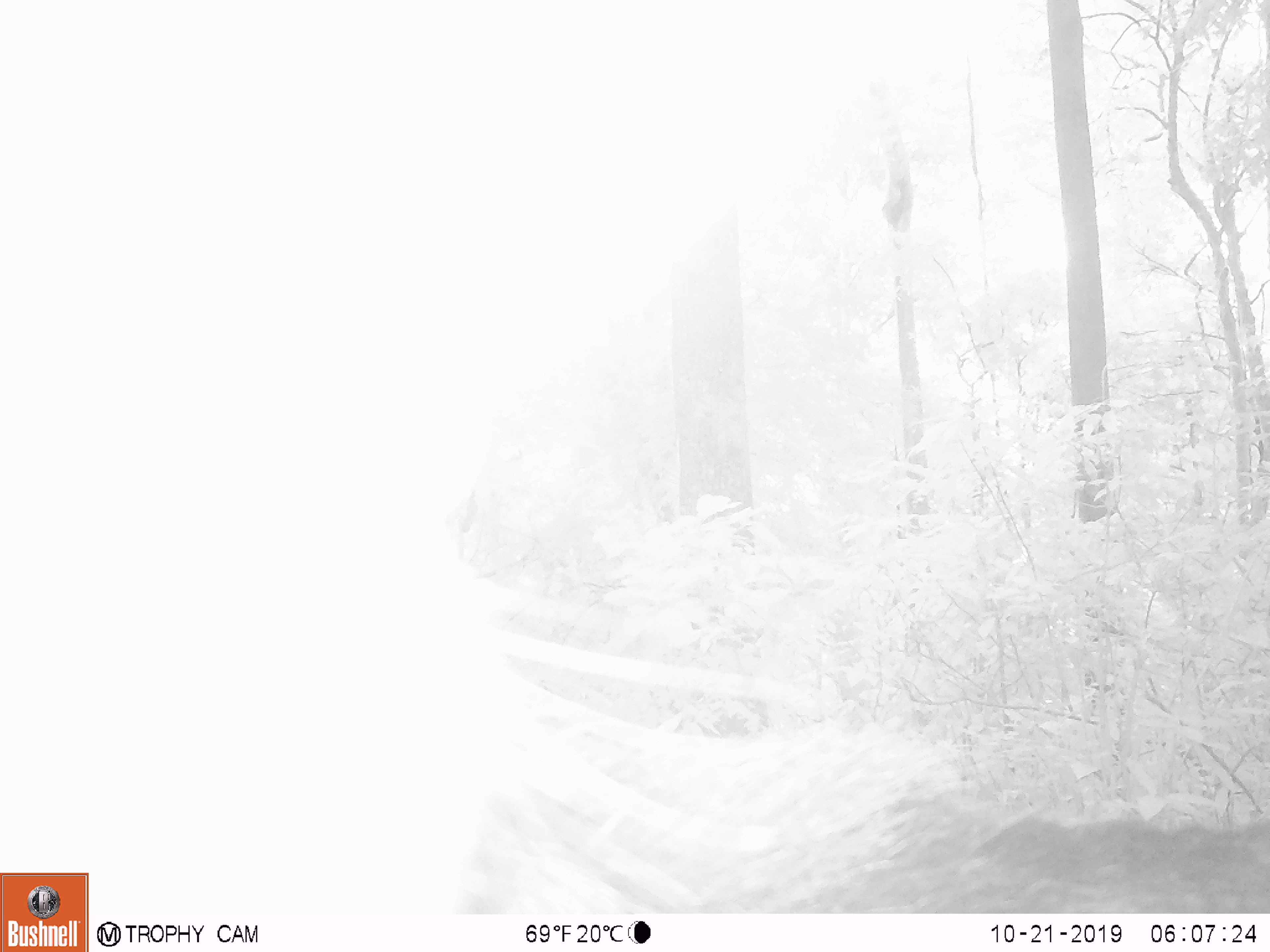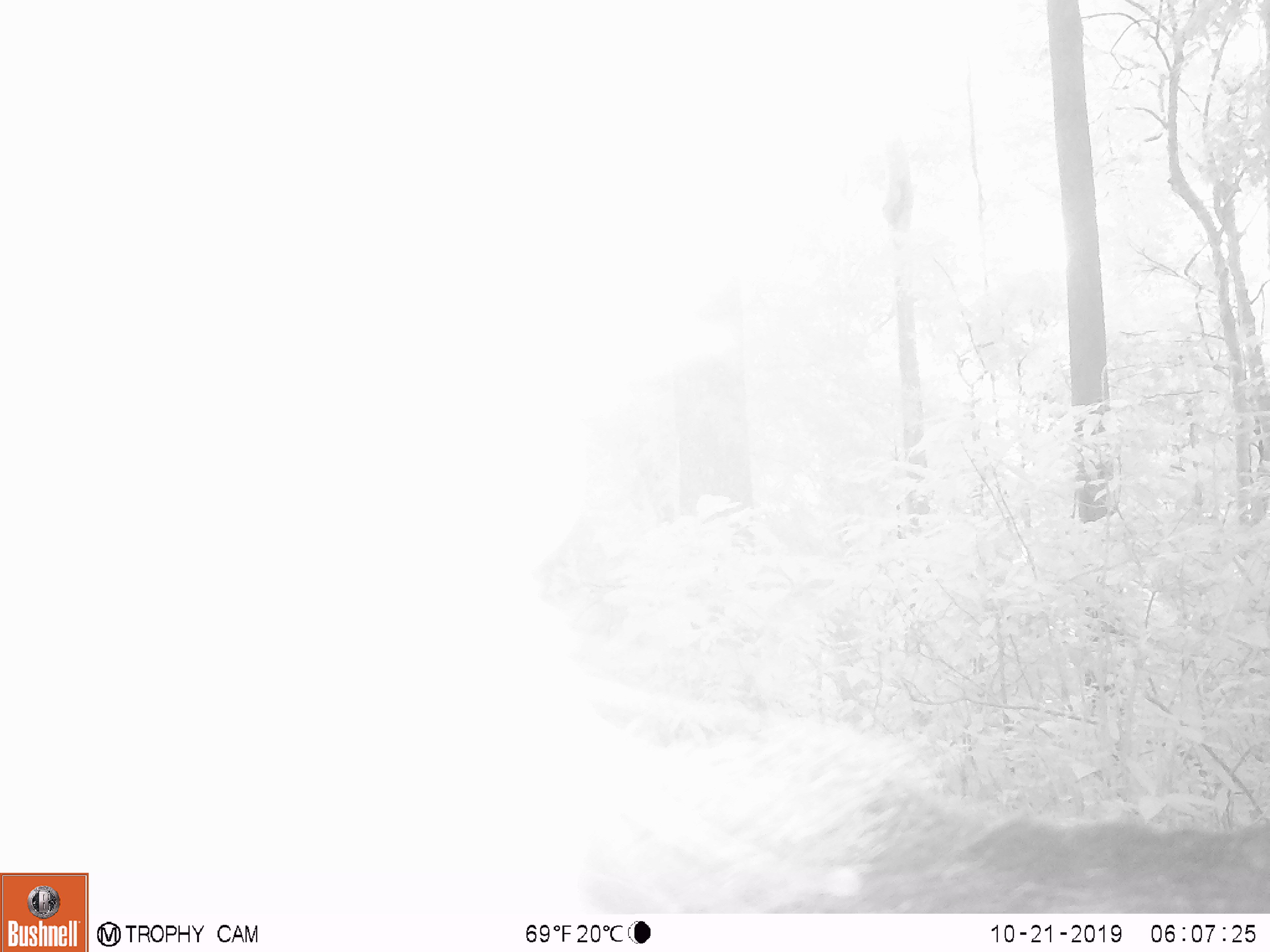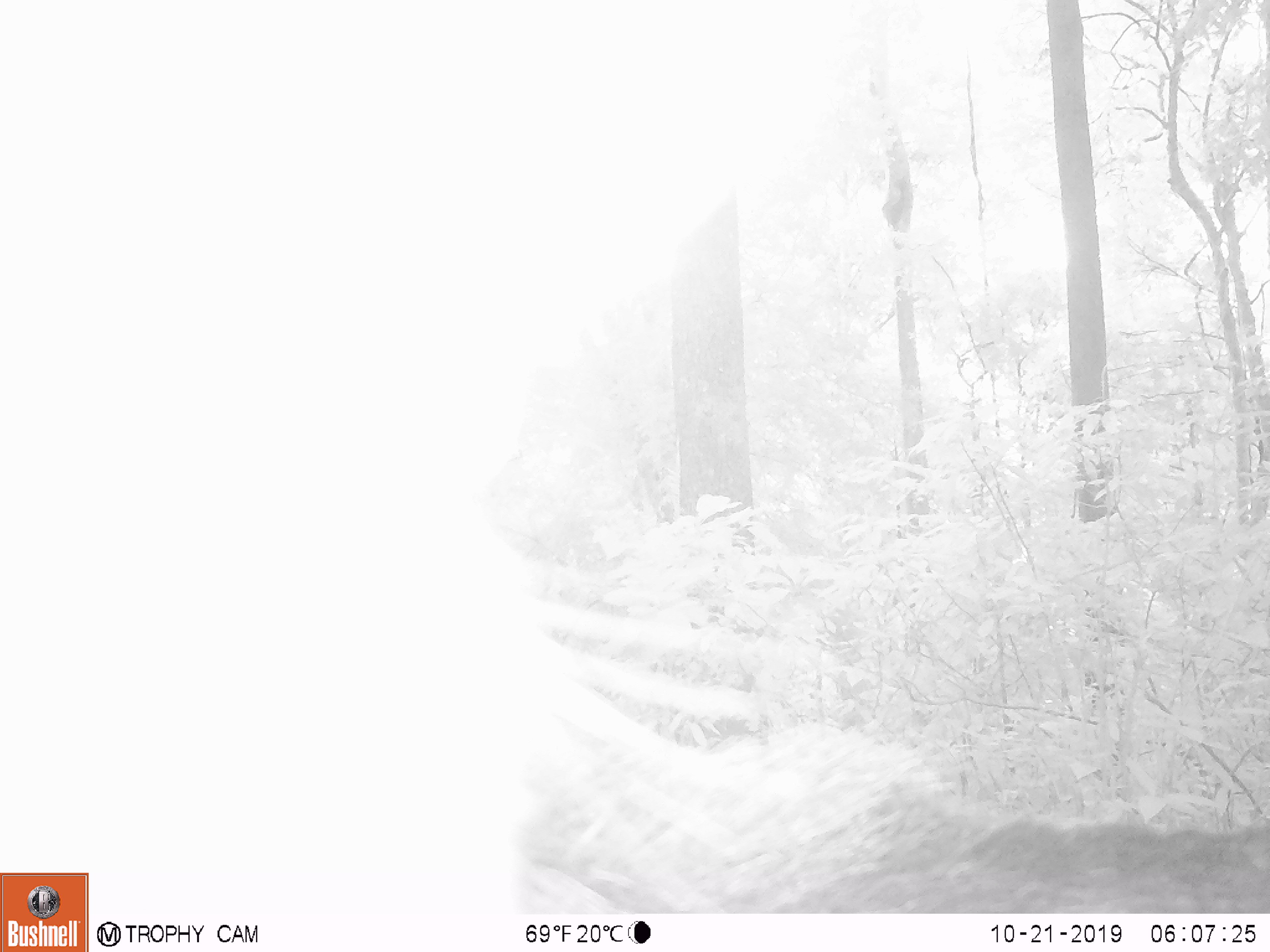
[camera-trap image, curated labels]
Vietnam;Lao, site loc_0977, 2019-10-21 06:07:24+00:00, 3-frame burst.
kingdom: Animalia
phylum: Chordata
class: Mammalia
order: Artiodactyla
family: Bovidae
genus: Capricornis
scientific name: Capricornis sumatraensis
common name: chinese serow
Chinese serow (Capricornis sumatraensis). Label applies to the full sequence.